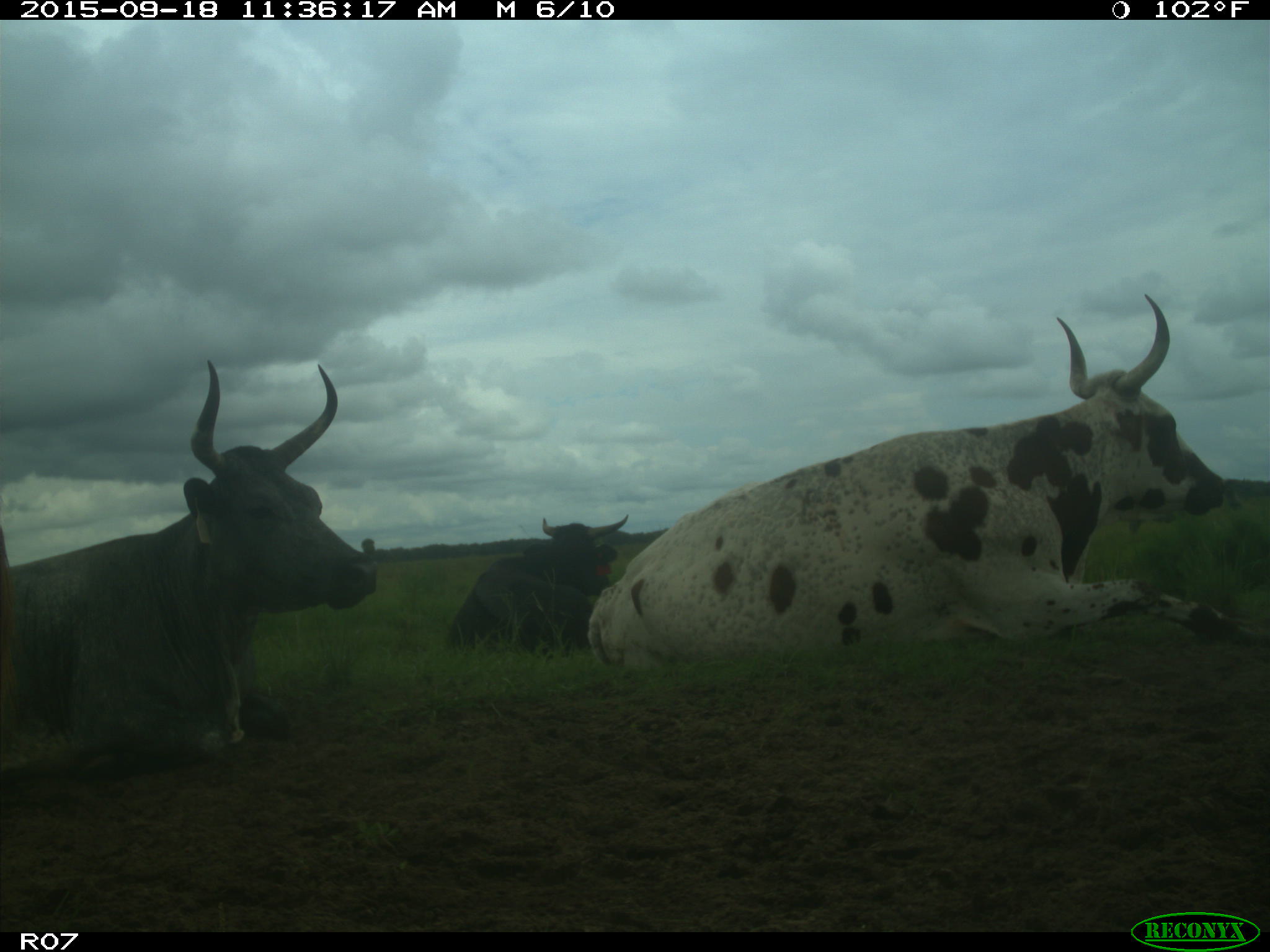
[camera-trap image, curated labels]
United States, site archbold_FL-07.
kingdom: Animalia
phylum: Chordata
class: Mammalia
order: Artiodactyla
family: Bovidae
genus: Bos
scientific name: Bos taurus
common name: domestic cow